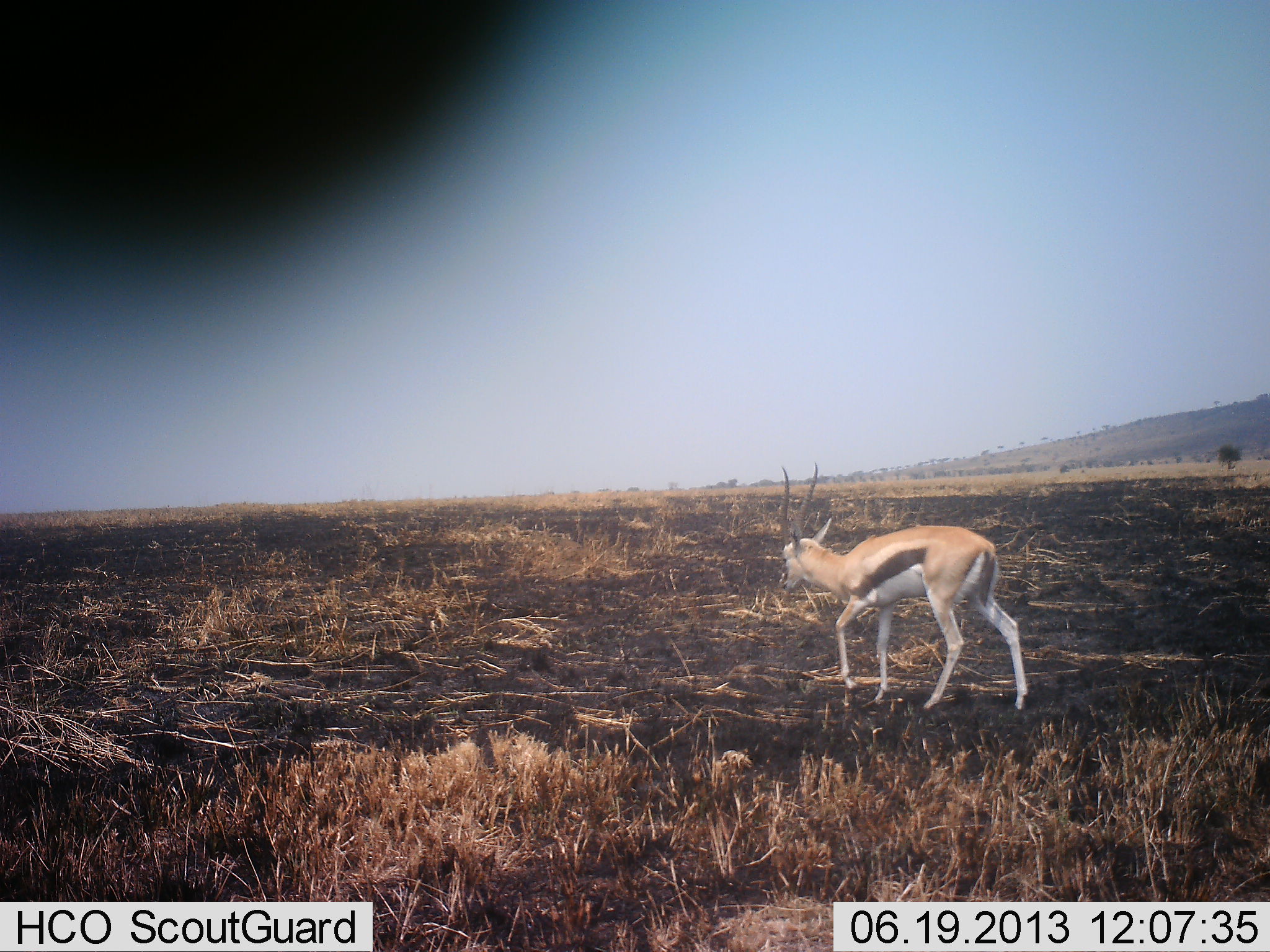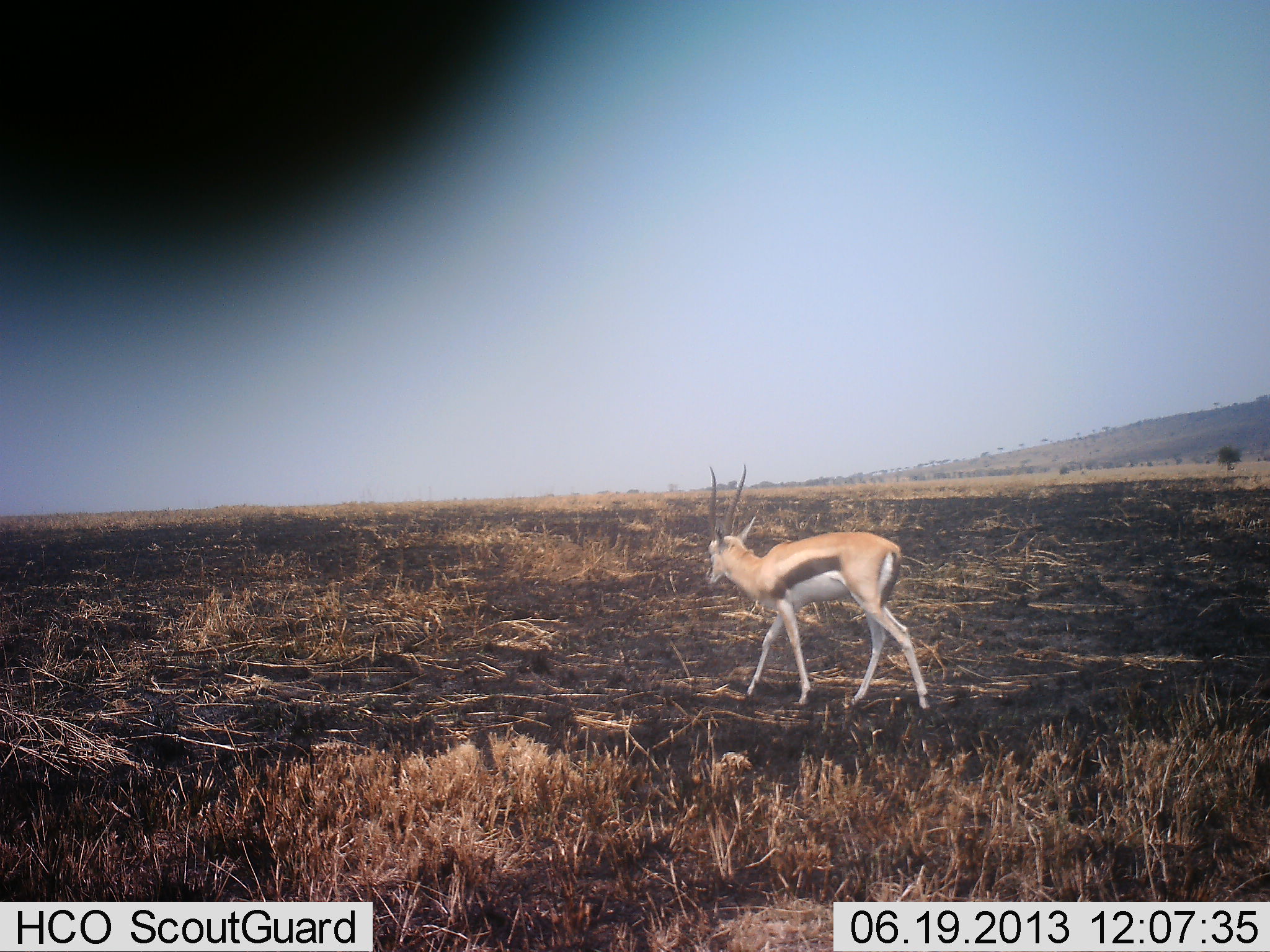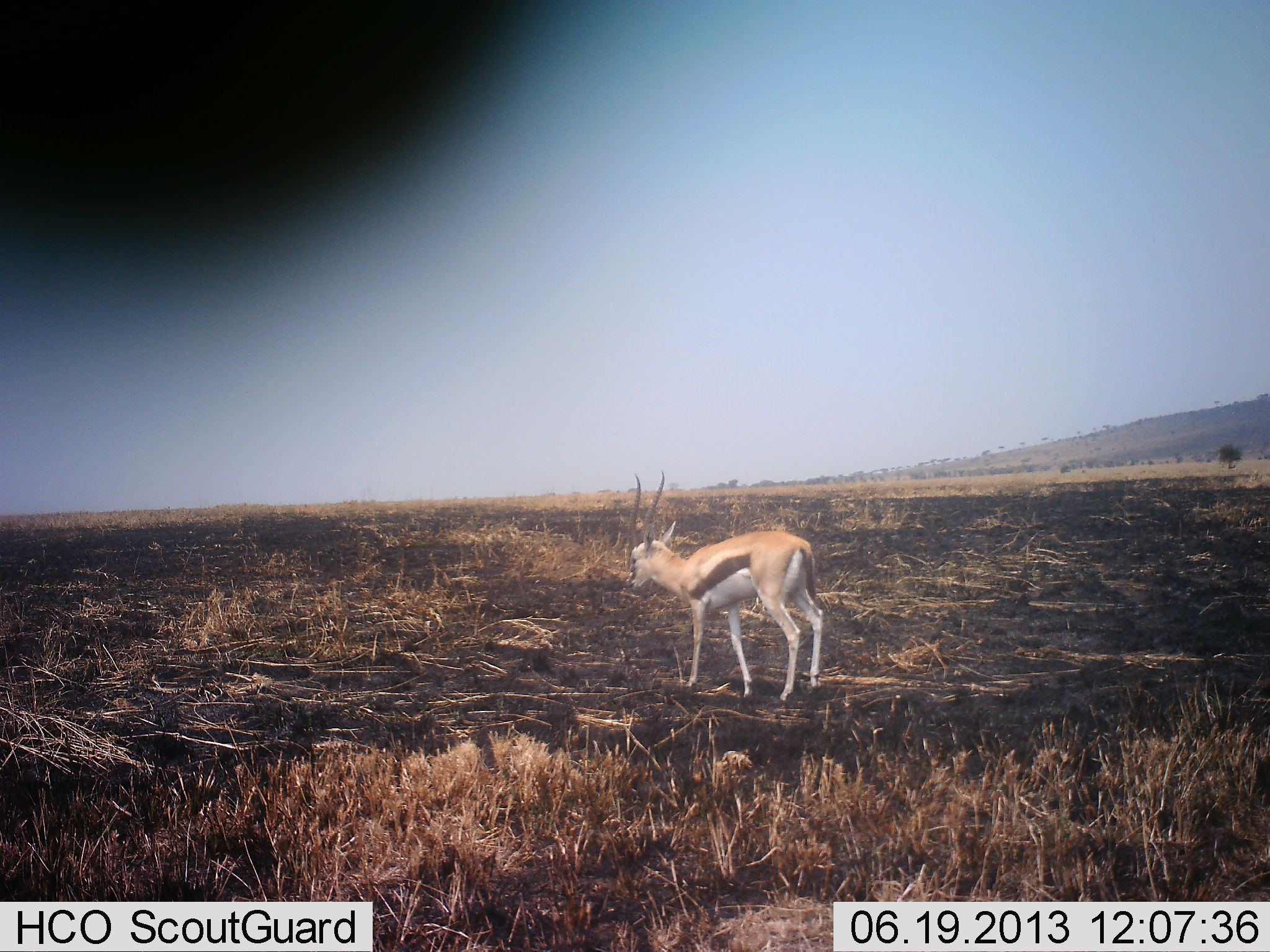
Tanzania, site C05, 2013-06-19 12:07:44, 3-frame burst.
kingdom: Animalia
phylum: Chordata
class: Mammalia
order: Artiodactyla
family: Bovidae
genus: Eudorcas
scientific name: Eudorcas thomsonii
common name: thomson's gazelle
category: gazellethomsons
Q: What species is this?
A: Gazellethomsons (thomson's gazelle) (Eudorcas thomsonii).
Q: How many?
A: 1.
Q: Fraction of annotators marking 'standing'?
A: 4%.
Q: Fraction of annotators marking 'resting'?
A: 0%.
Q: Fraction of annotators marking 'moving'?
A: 100%.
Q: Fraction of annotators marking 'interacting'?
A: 0%.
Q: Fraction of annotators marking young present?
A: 0%.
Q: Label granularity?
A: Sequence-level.